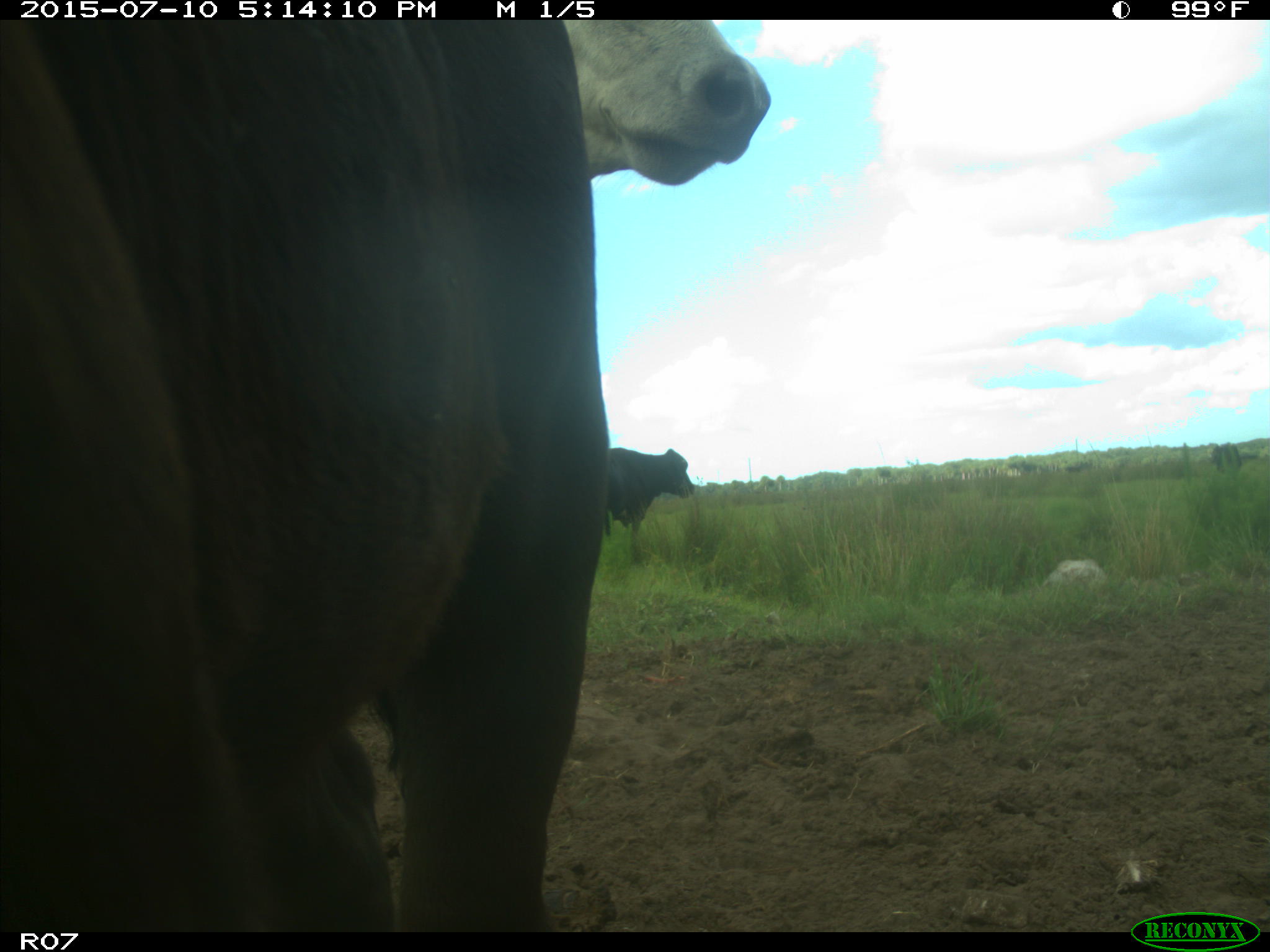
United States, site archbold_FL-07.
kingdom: Animalia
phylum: Chordata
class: Mammalia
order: Artiodactyla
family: Bovidae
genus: Bos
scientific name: Bos taurus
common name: domestic cow